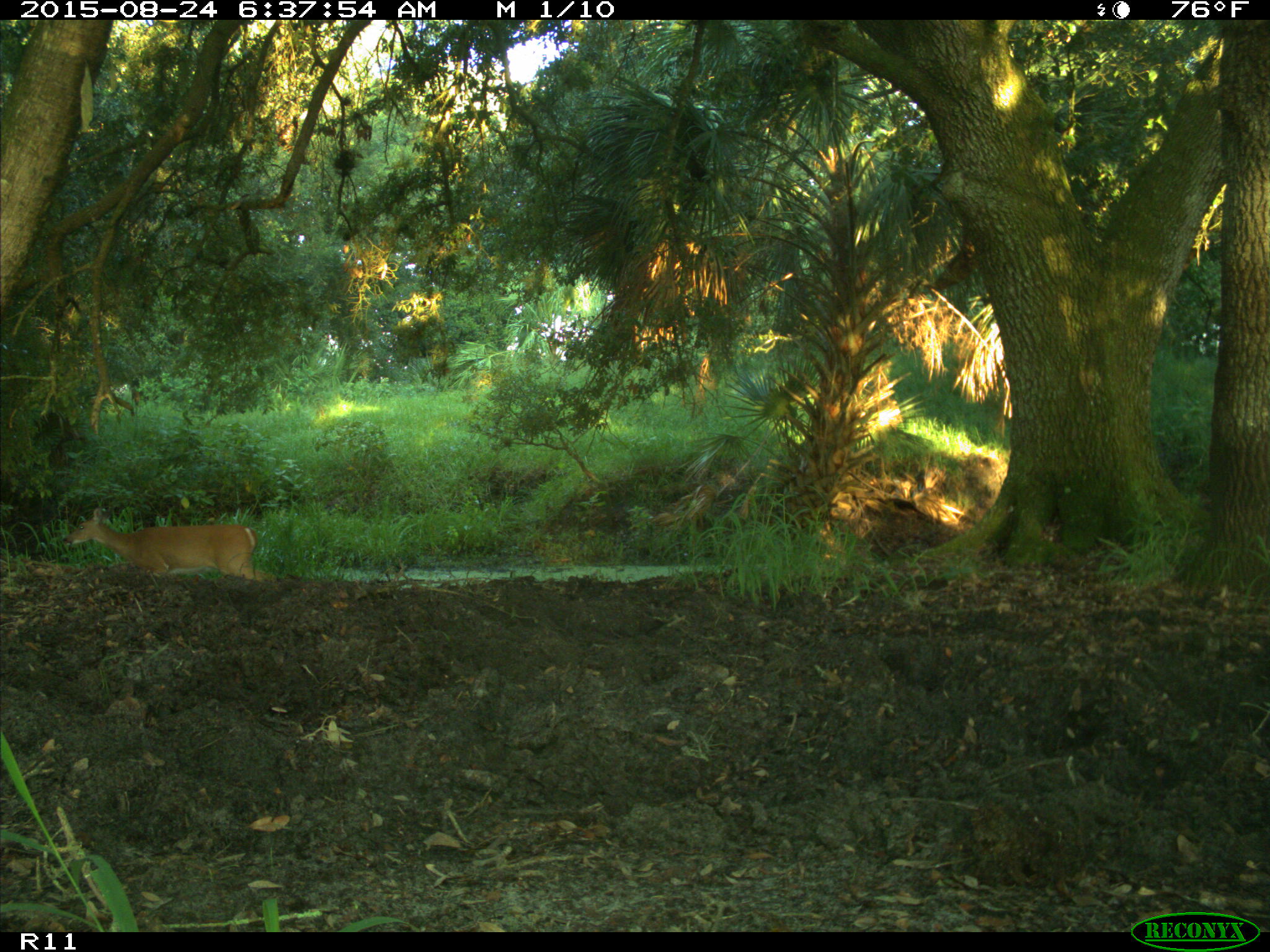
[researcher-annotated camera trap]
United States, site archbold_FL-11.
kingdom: Animalia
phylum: Chordata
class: Mammalia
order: Artiodactyla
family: Cervidae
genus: Odocoileus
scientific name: Odocoileus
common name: deer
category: unidentified deer